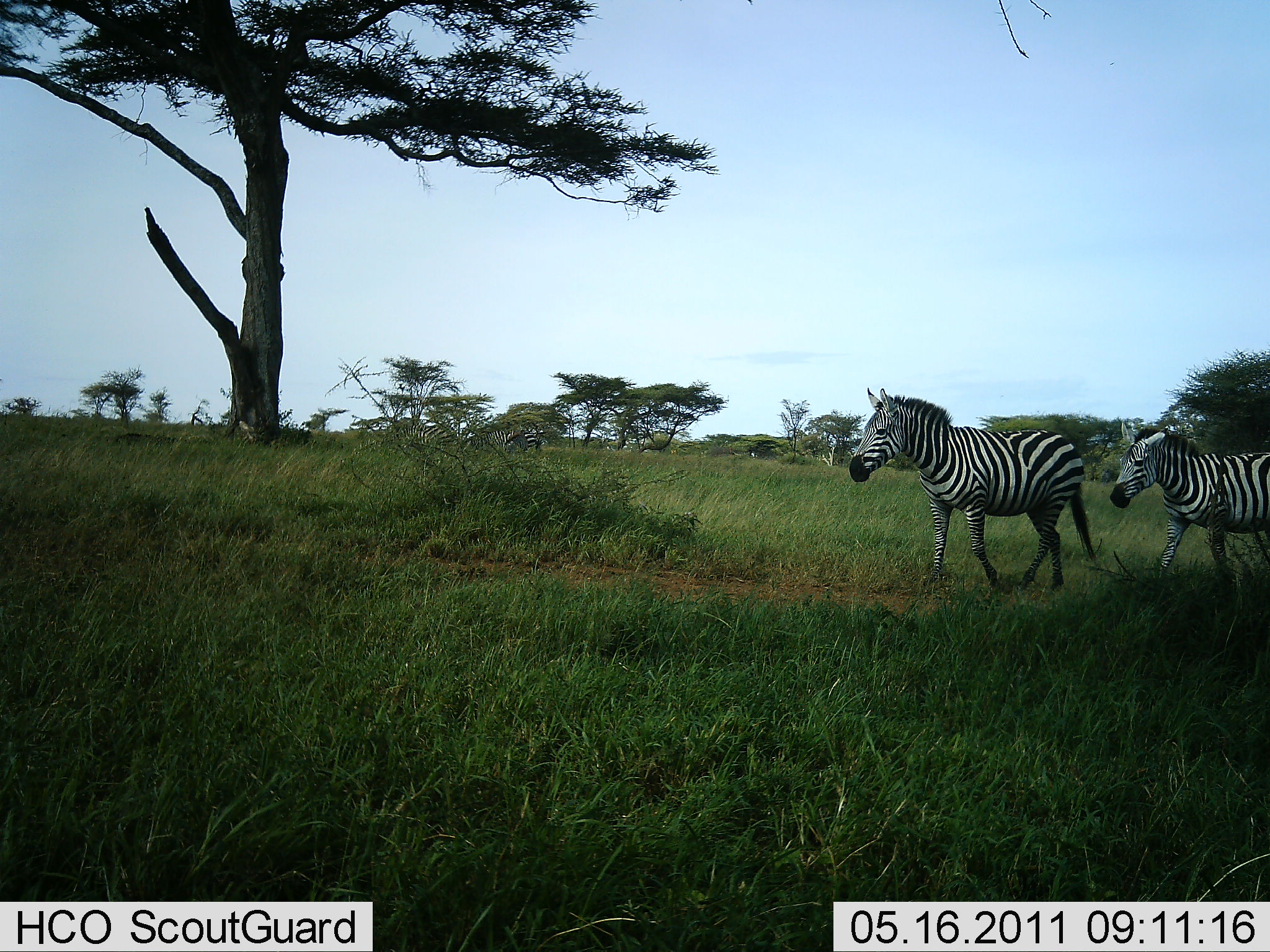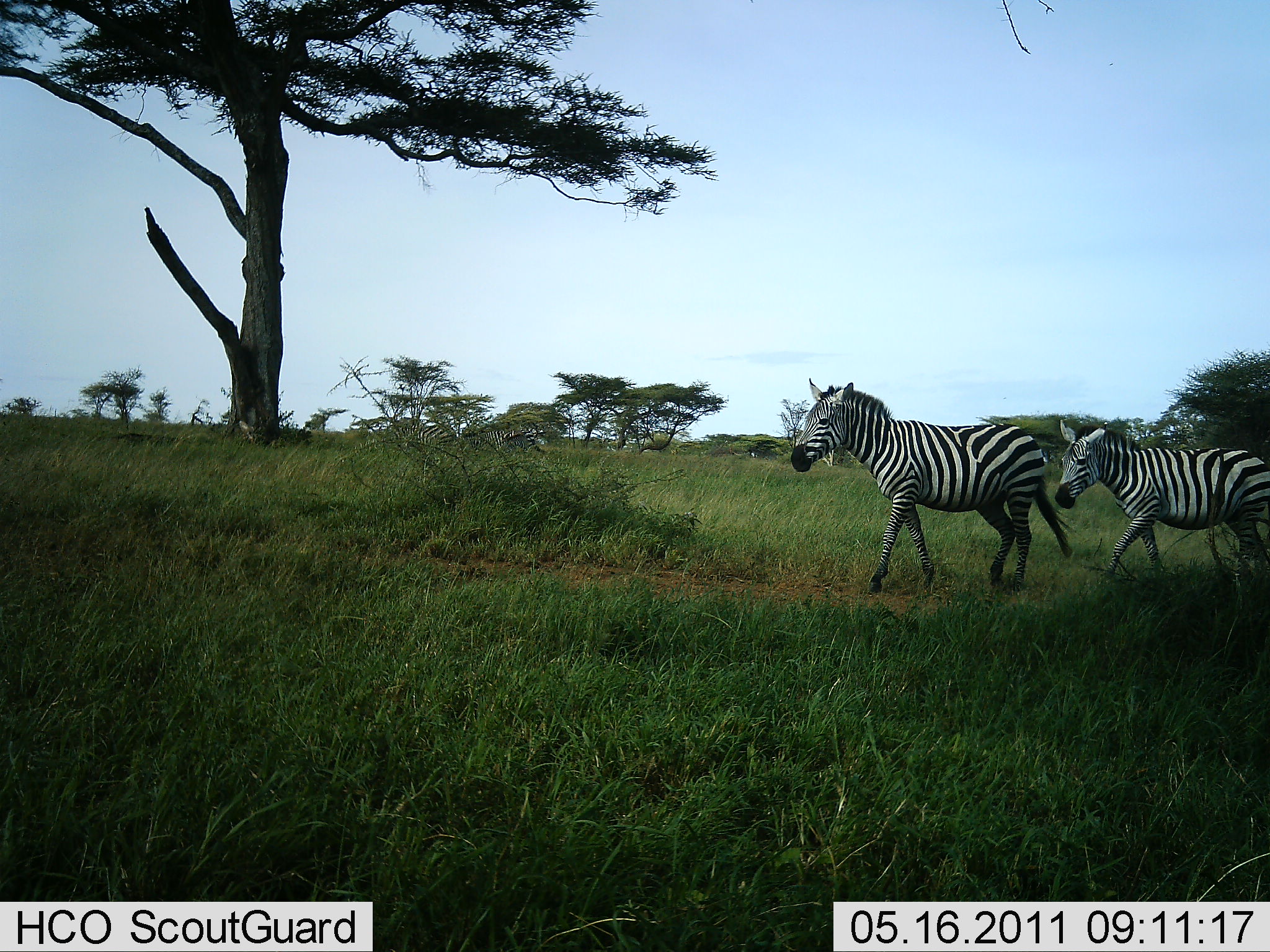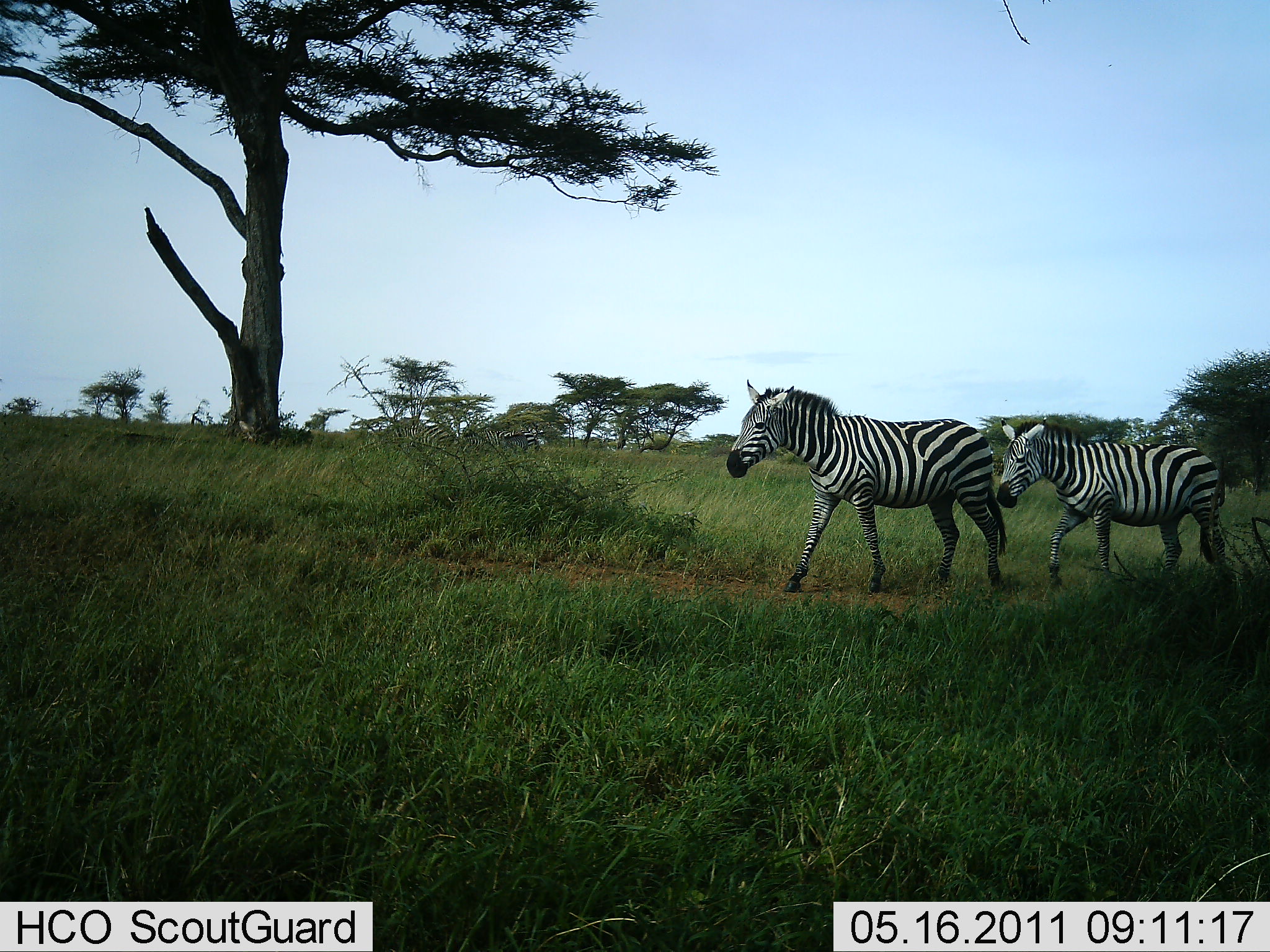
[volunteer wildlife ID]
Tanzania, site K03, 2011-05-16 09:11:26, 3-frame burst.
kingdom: Animalia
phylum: Chordata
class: Mammalia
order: Perissodactyla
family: Equidae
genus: Equus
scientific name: Equus quagga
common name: plains zebra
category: zebra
Zebra (plains zebra) (Equus quagga), count 3. Behavior (volunteer vote fractions): standing 15%, resting 8%, moving 100%, interacting 8%. Young present (vote fraction): 0%. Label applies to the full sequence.